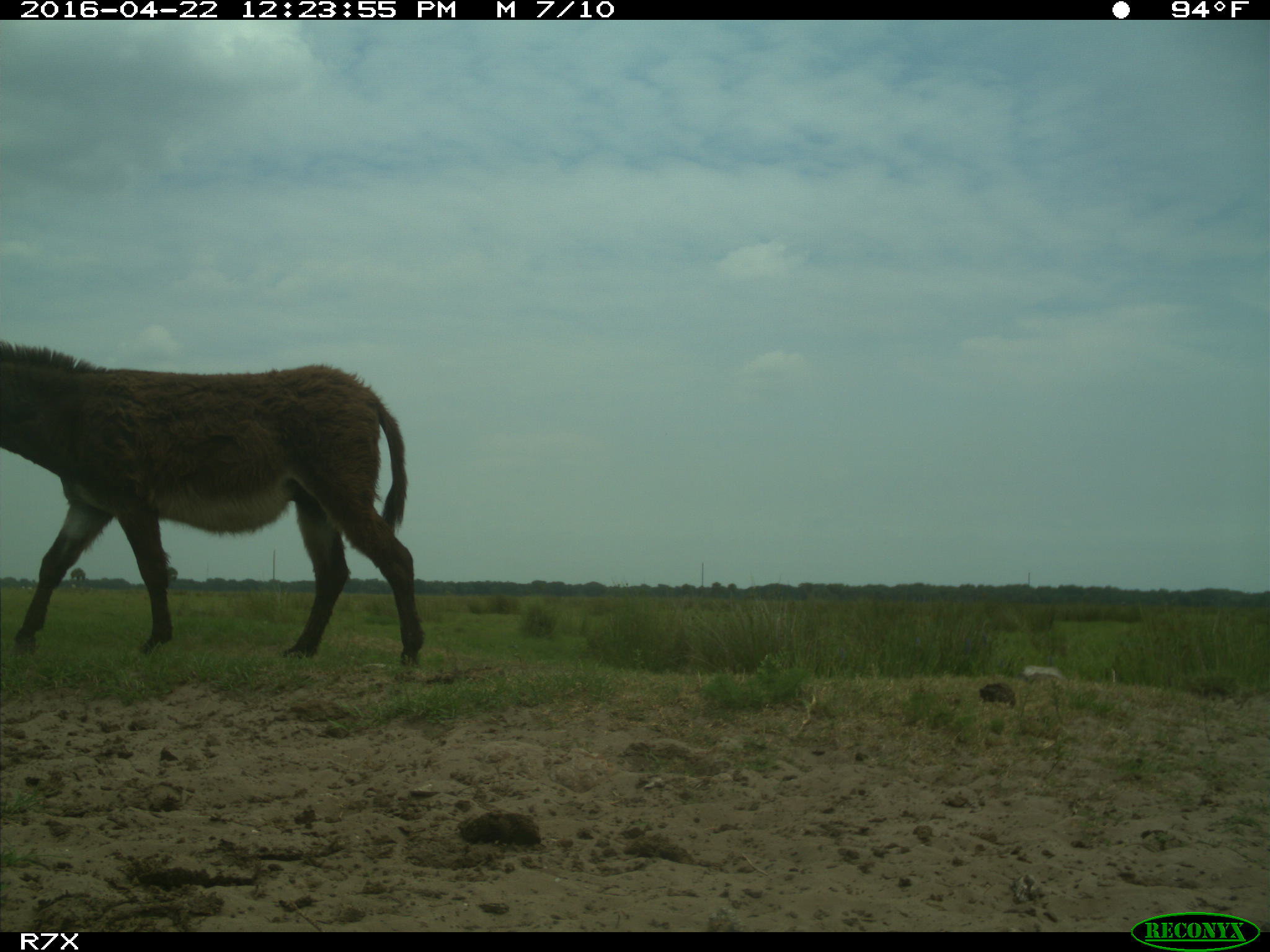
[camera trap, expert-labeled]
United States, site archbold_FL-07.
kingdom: Animalia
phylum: Chordata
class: Mammalia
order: Artiodactyla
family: Bovidae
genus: Bos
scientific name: Bos taurus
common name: domestic cow